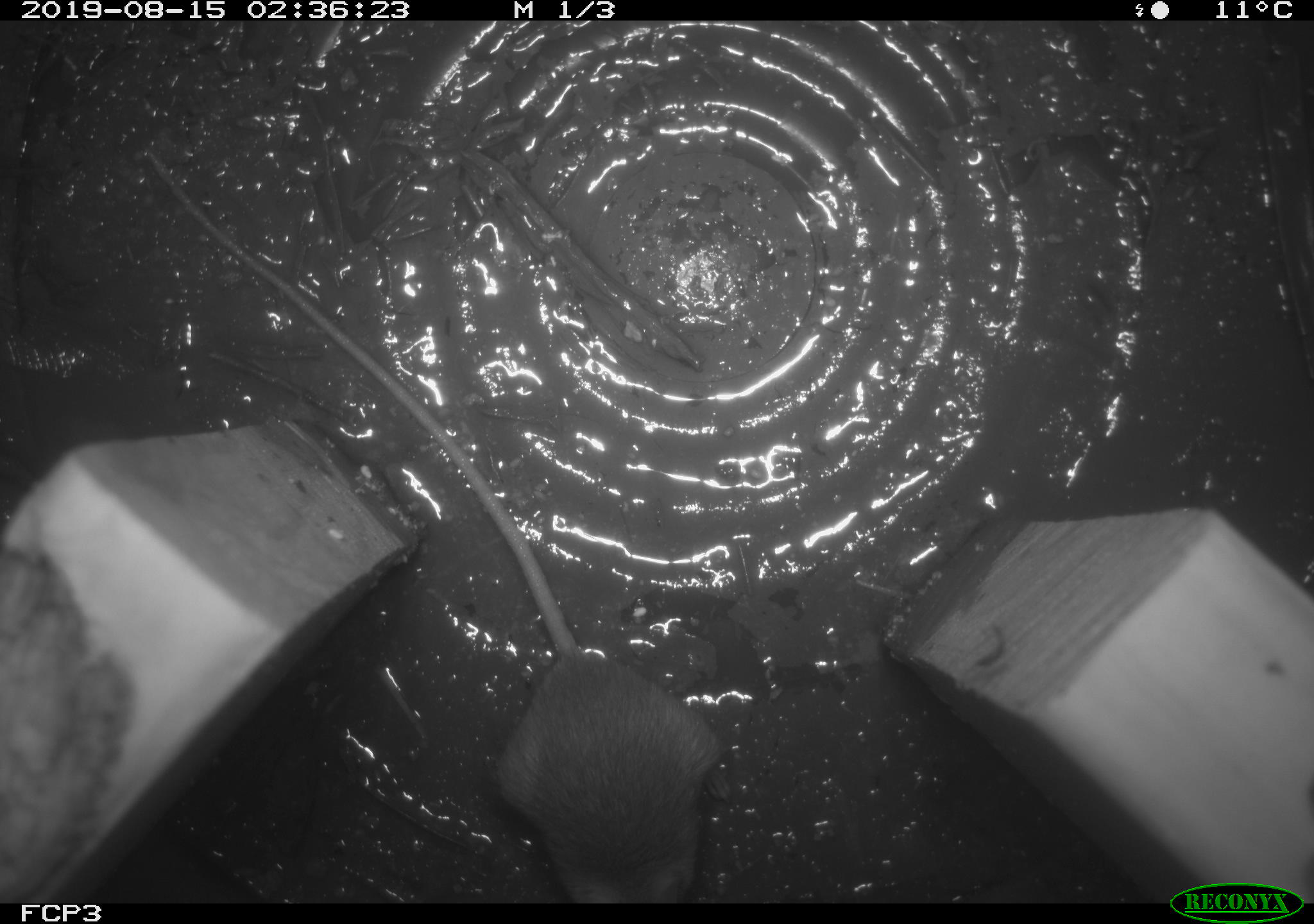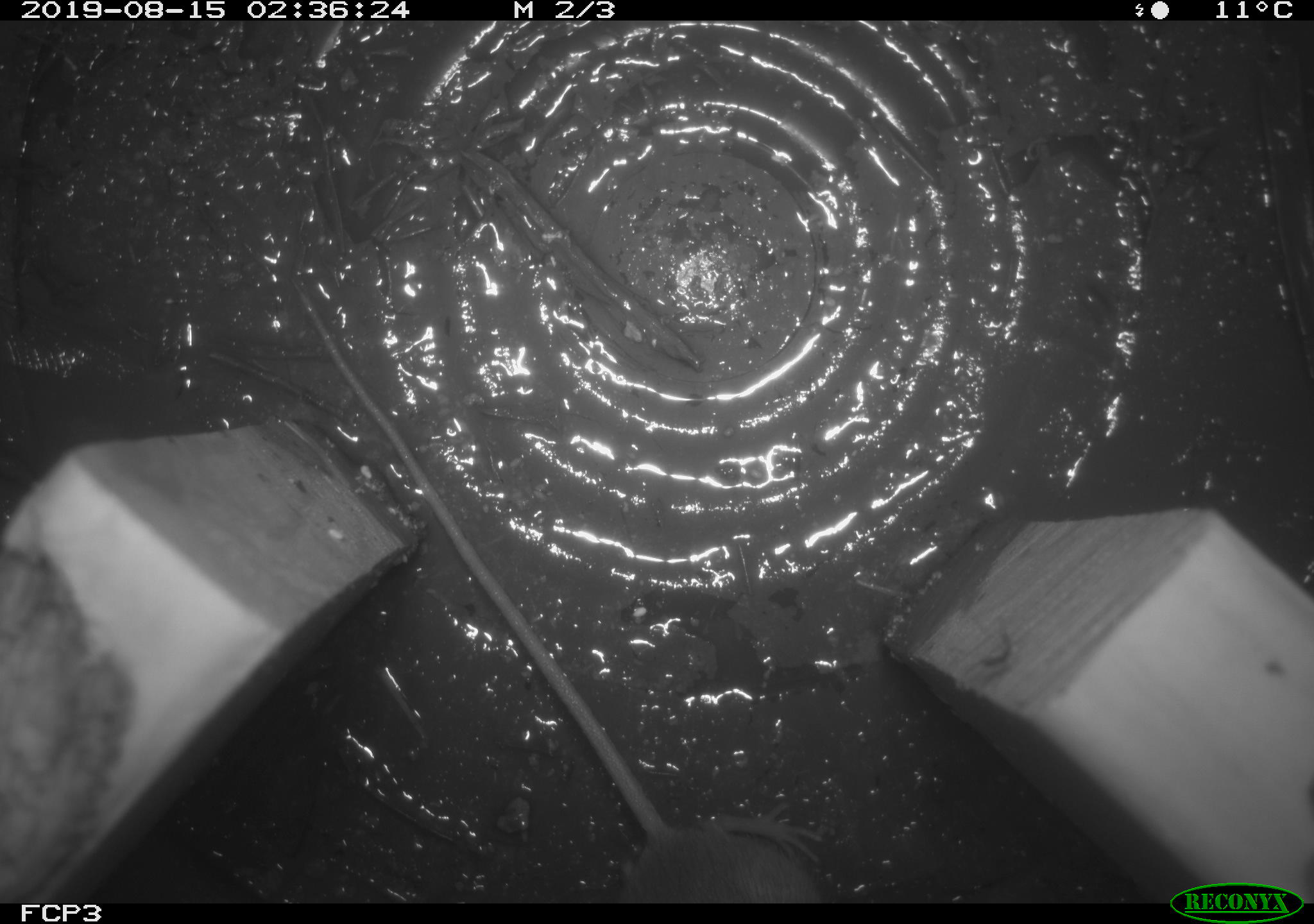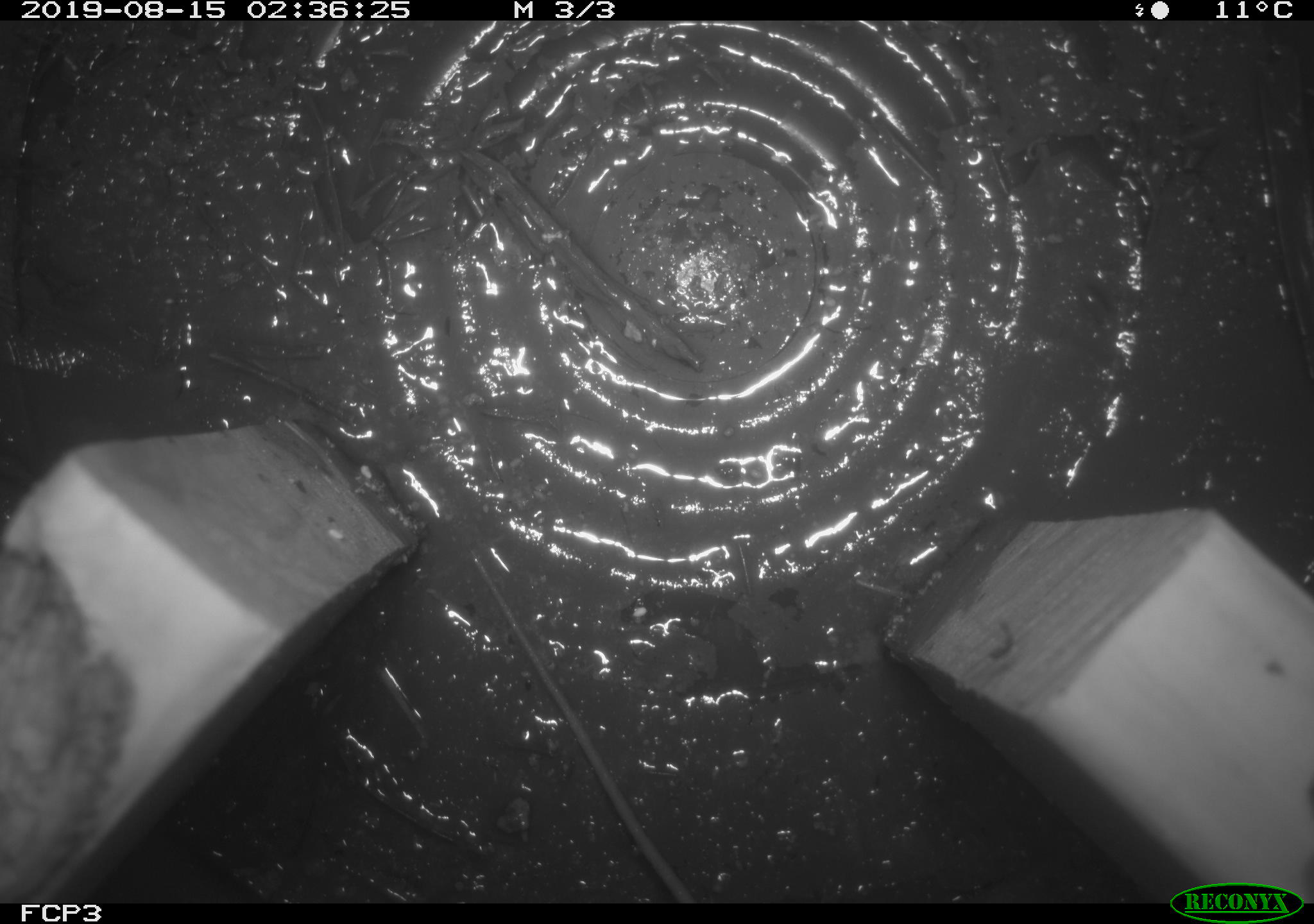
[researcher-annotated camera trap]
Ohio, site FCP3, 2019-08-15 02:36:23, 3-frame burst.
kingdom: Animalia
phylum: Chordata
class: Mammalia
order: Rodentia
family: Zapodidae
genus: Napaeozapus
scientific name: Napaeozapus insignis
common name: woodland jumping mouse